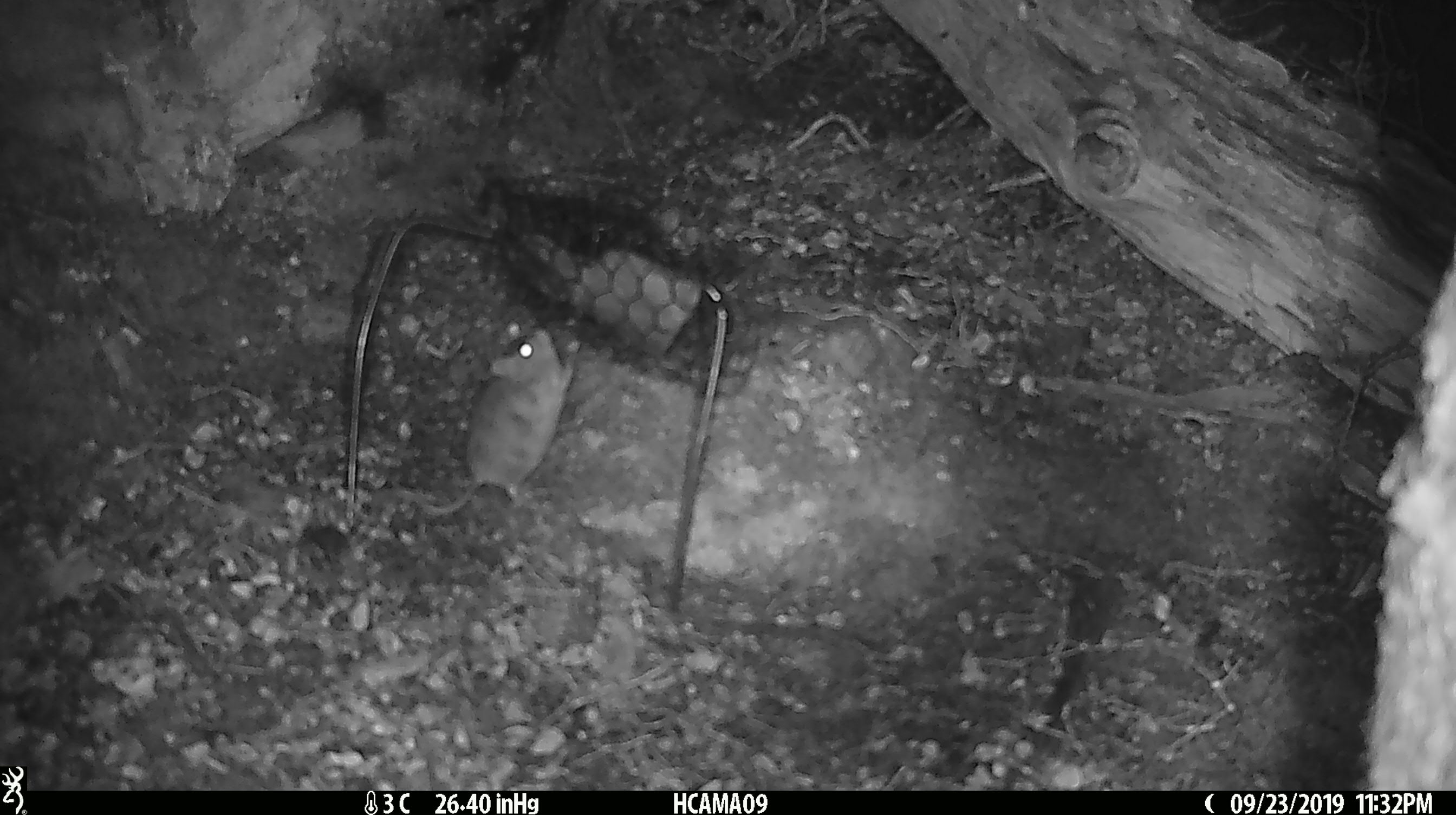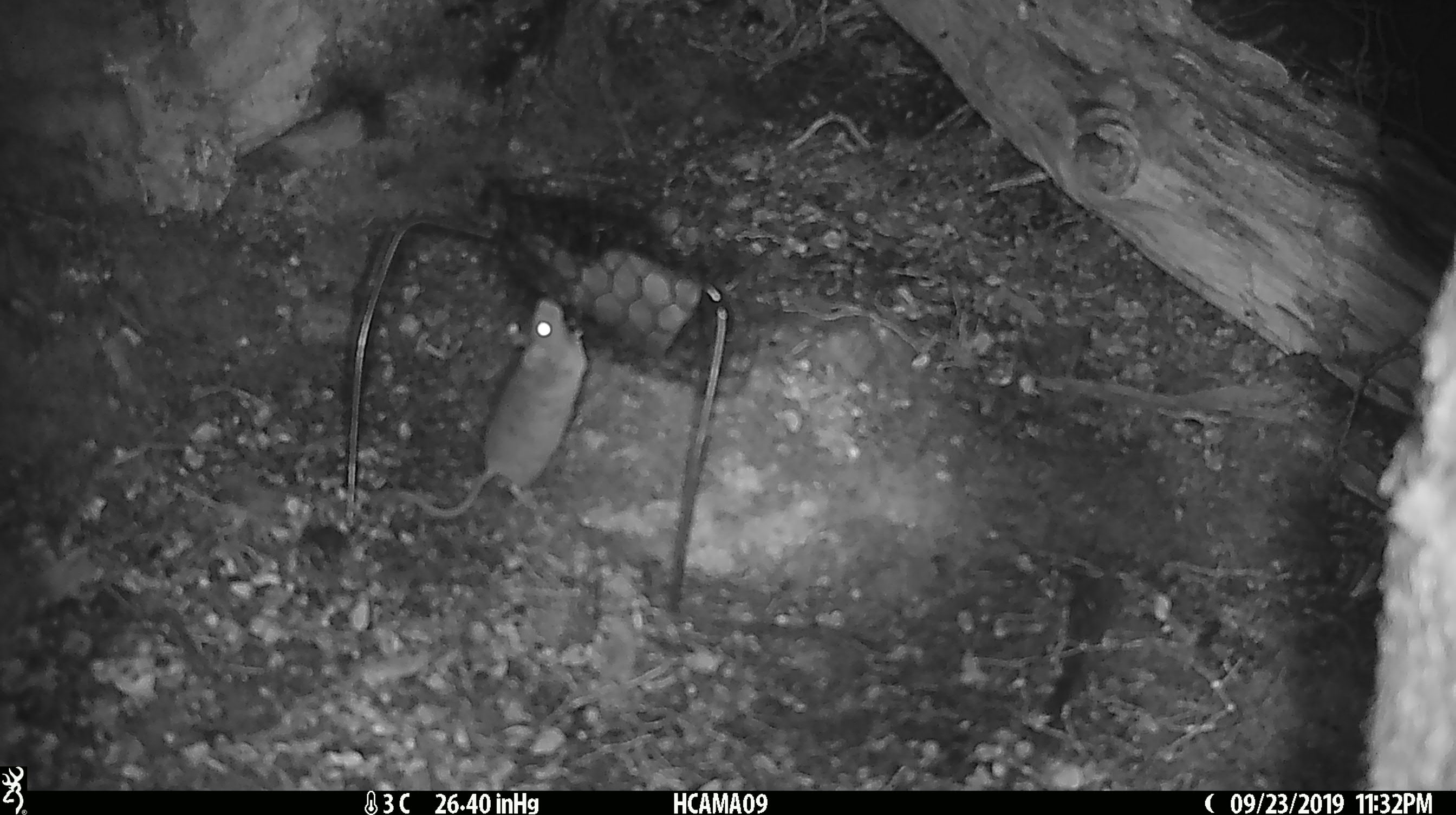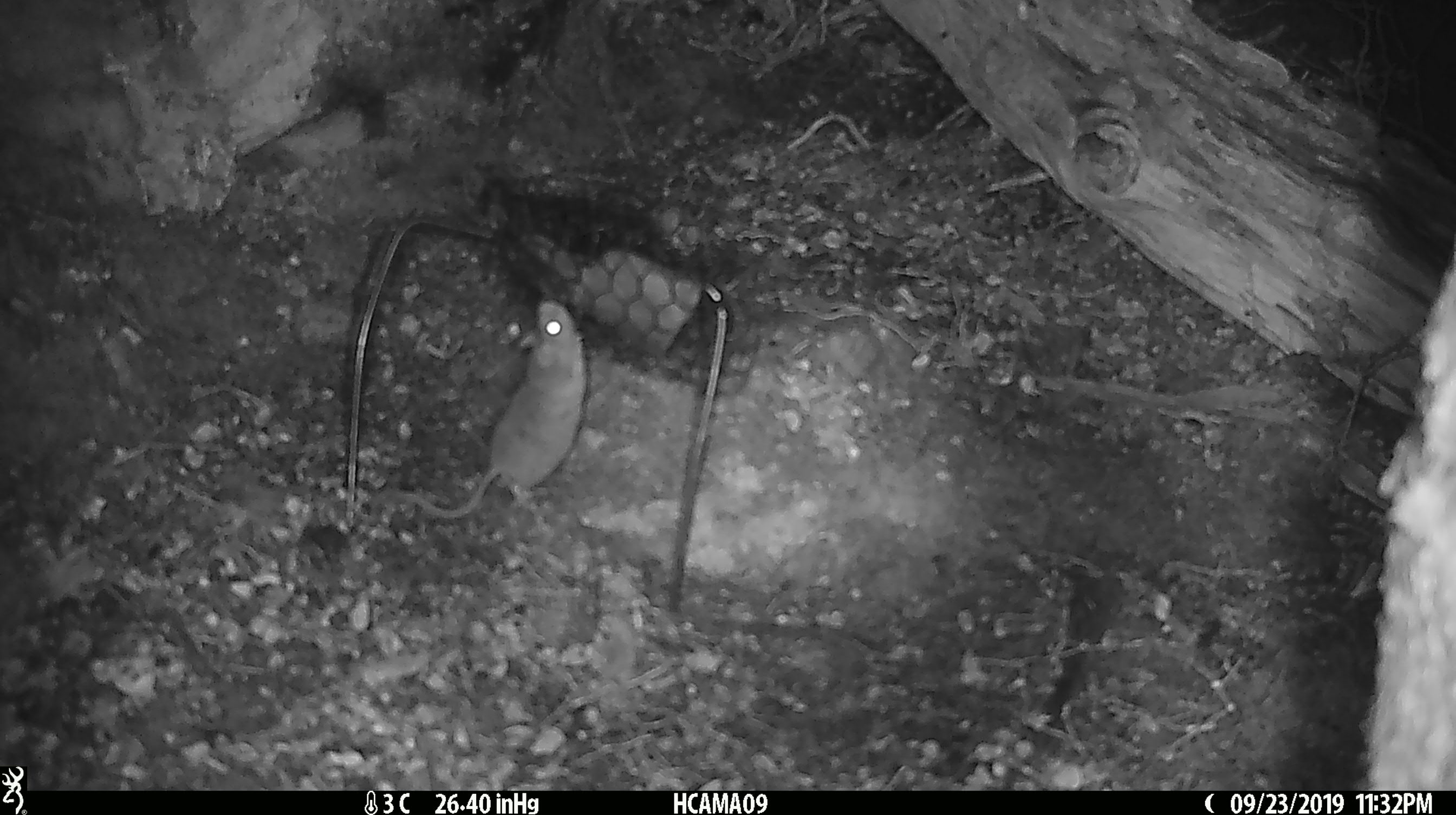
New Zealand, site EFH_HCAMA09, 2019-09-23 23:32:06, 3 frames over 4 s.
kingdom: Animalia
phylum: Chordata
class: Mammalia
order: Rodentia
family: Muridae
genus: Mus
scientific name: Mus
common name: mouse